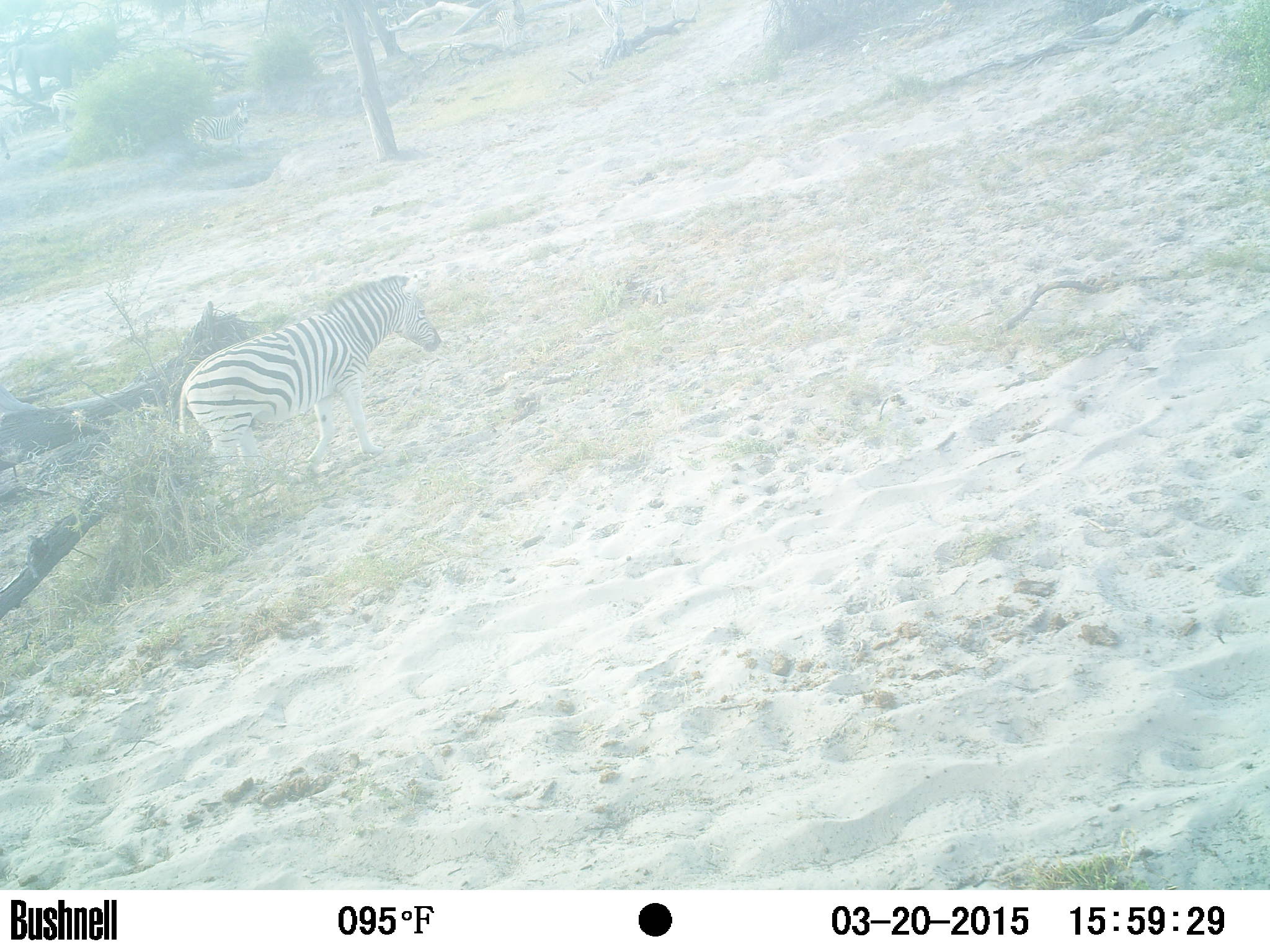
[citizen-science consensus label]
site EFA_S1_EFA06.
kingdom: Animalia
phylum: Chordata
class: Mammalia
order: Perissodactyla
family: Equidae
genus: Equus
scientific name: Equus quagga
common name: plains zebra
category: zebraplains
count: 1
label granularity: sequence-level